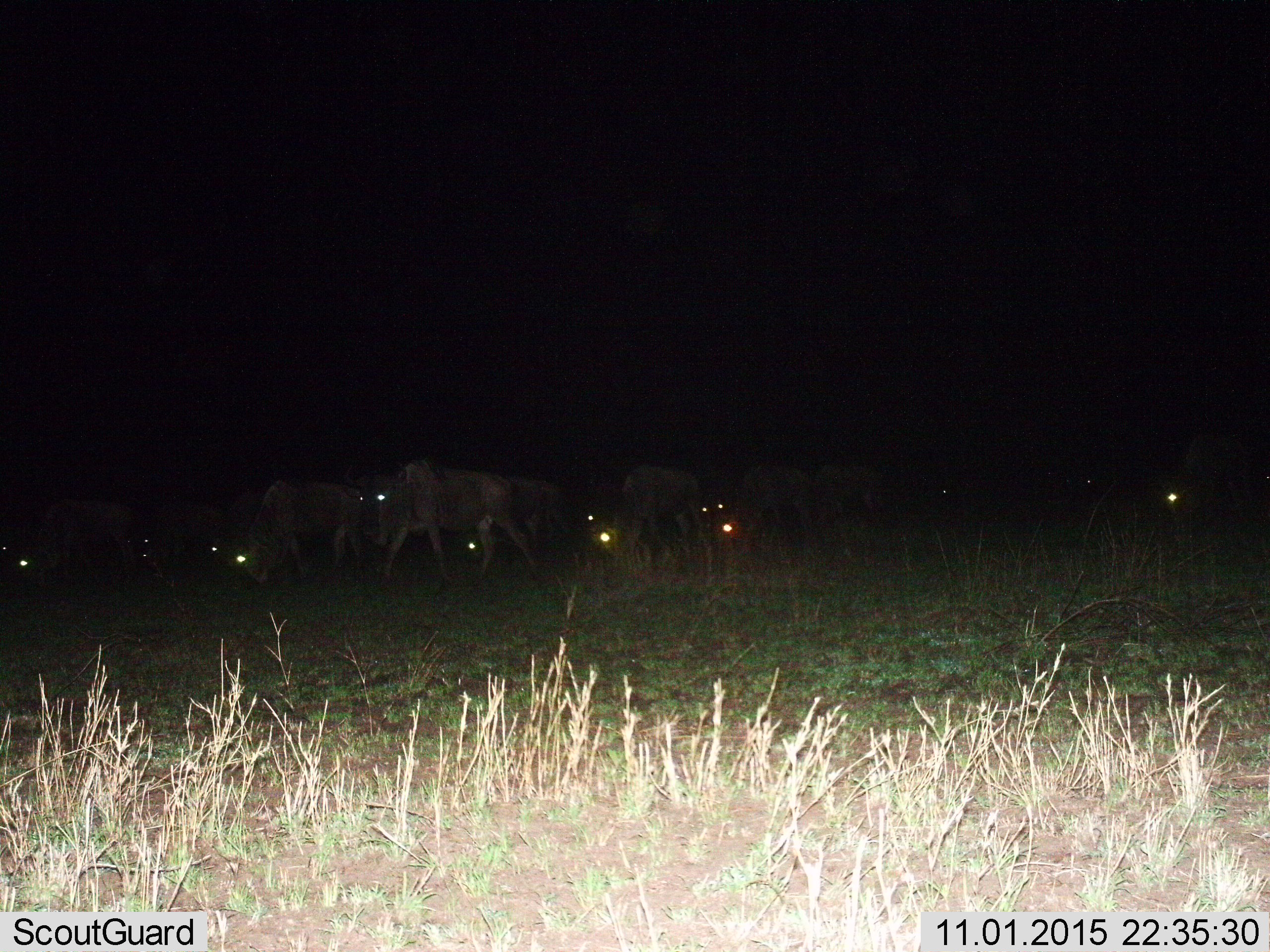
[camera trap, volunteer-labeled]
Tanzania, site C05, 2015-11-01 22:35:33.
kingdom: Animalia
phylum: Chordata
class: Mammalia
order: Artiodactyla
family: Bovidae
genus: Connochaetes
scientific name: Connochaetes taurinus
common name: blue wildebeest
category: wildebeest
Wildebeest (blue wildebeest) (Connochaetes taurinus), count 11-50. Behavior (volunteer vote fractions): standing 60%, resting 0%, moving 80%, interacting 7%. Young present (vote fraction): 0%. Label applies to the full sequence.